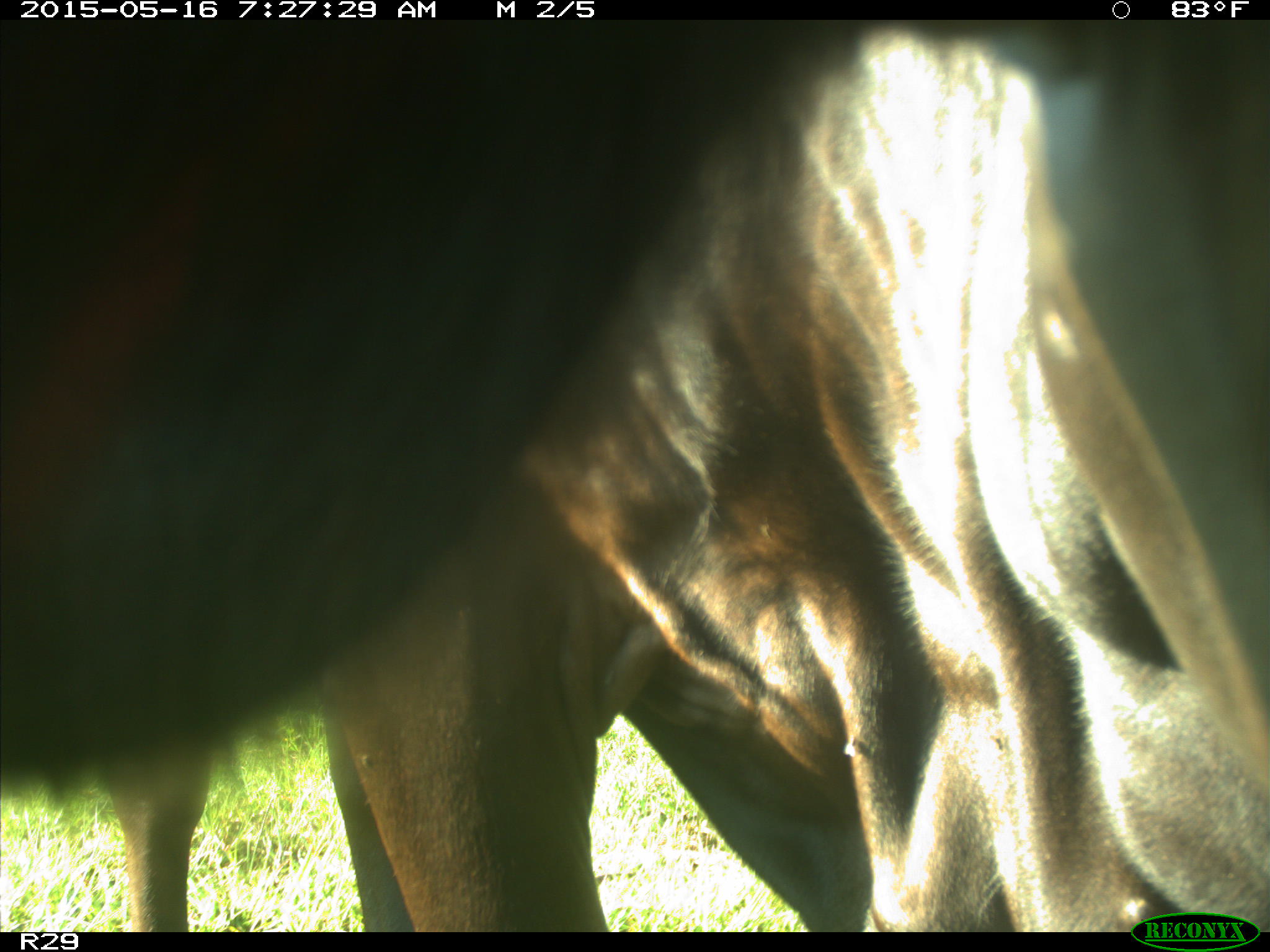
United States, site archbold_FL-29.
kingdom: Animalia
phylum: Chordata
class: Mammalia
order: Artiodactyla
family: Bovidae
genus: Bos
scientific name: Bos taurus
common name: domestic cow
Bos taurus (domestic cow).